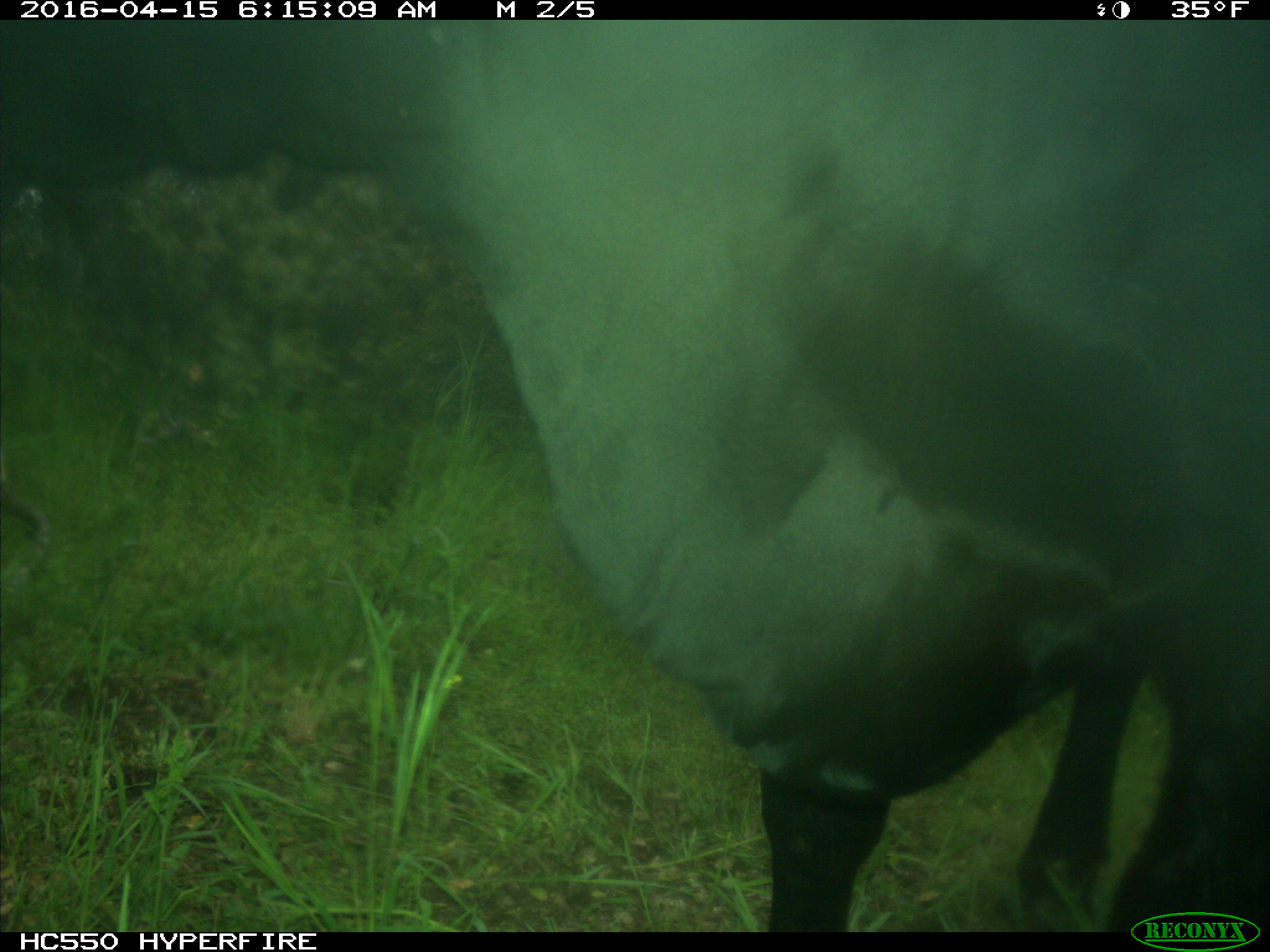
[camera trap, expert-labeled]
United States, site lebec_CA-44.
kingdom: Animalia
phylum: Chordata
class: Mammalia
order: Artiodactyla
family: Bovidae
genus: Bos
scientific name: Bos taurus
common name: domestic cow